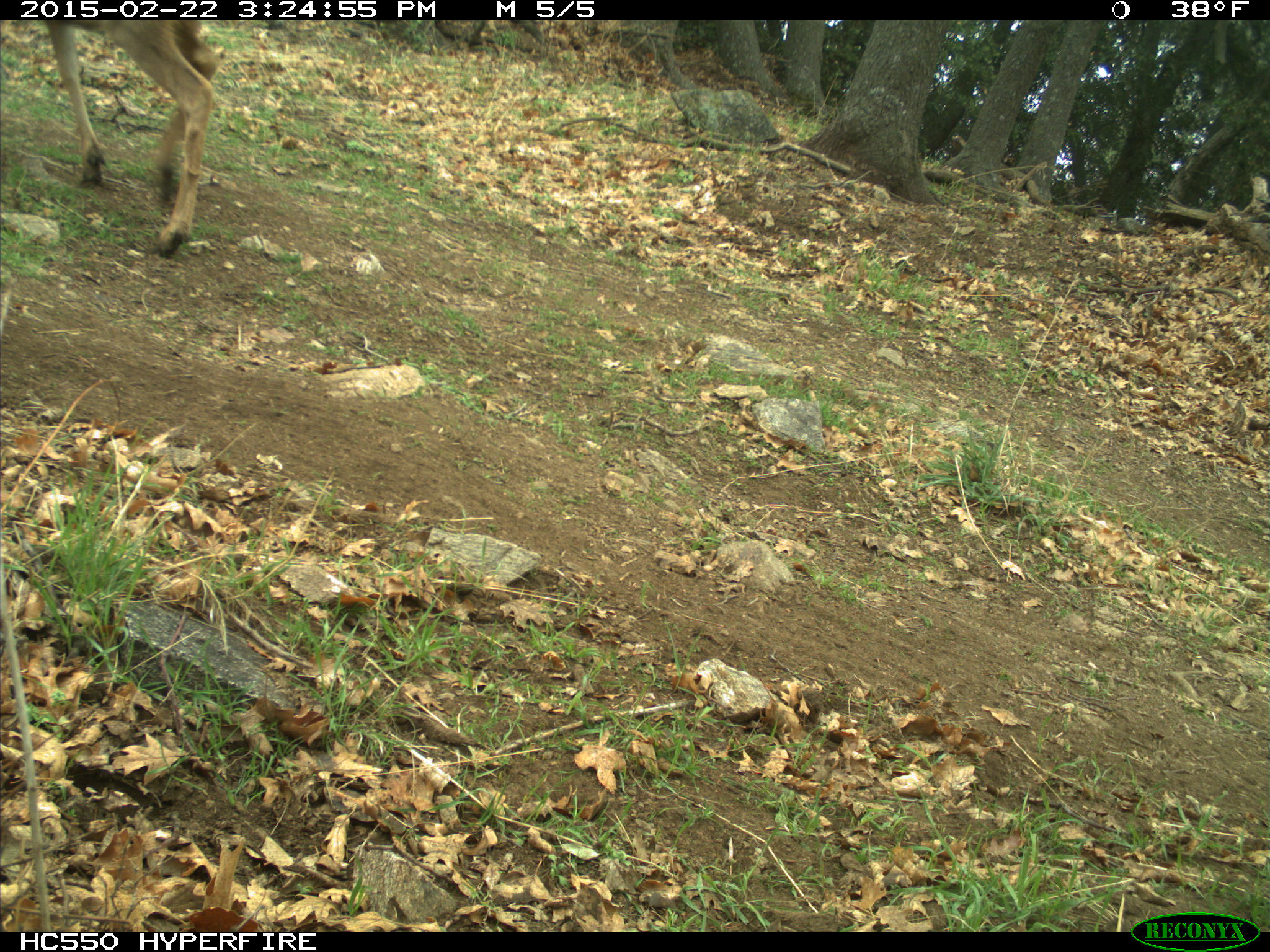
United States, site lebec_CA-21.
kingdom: Animalia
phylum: Chordata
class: Mammalia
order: Artiodactyla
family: Cervidae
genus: Odocoileus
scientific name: Odocoileus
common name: deer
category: unidentified deer